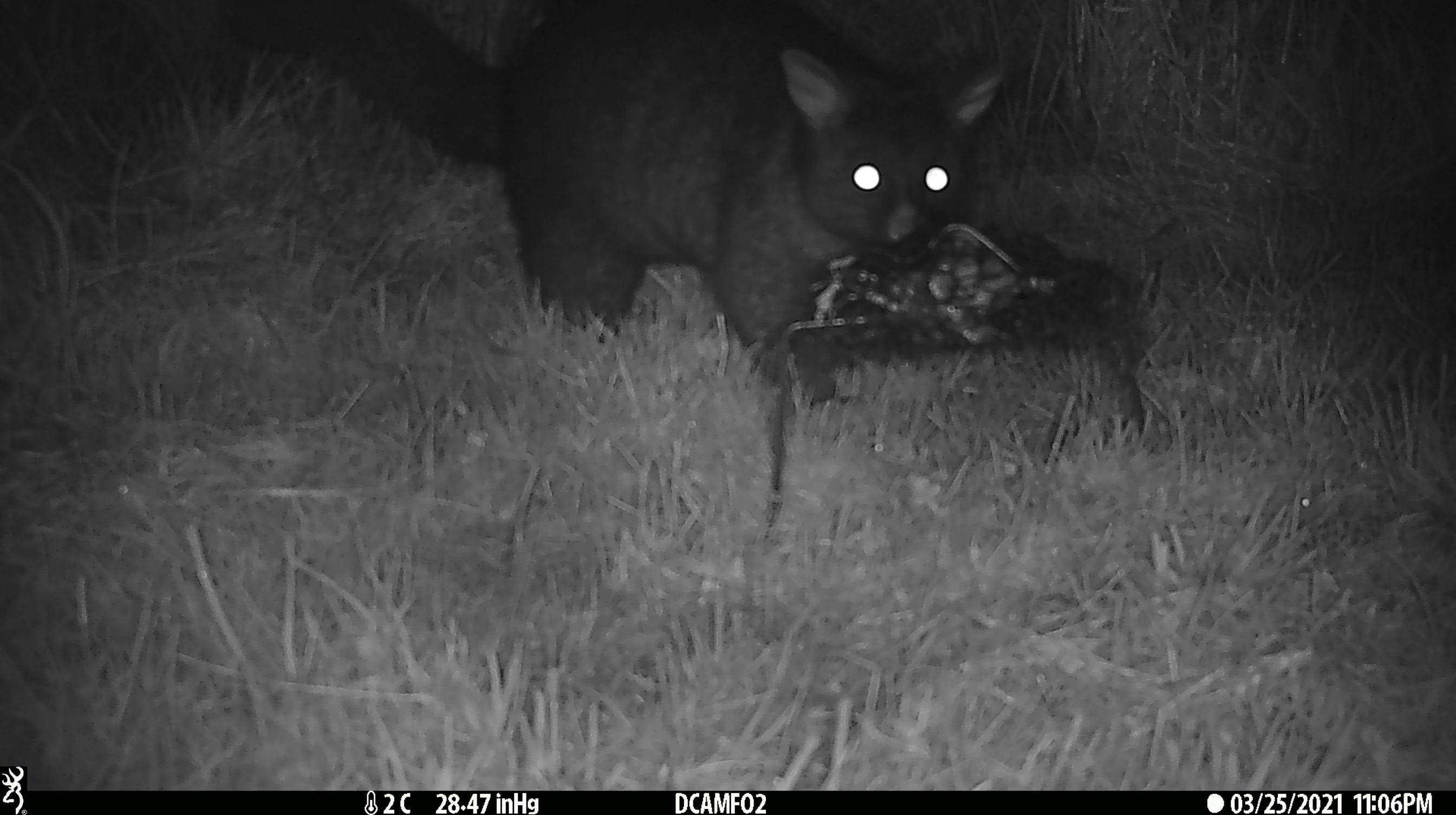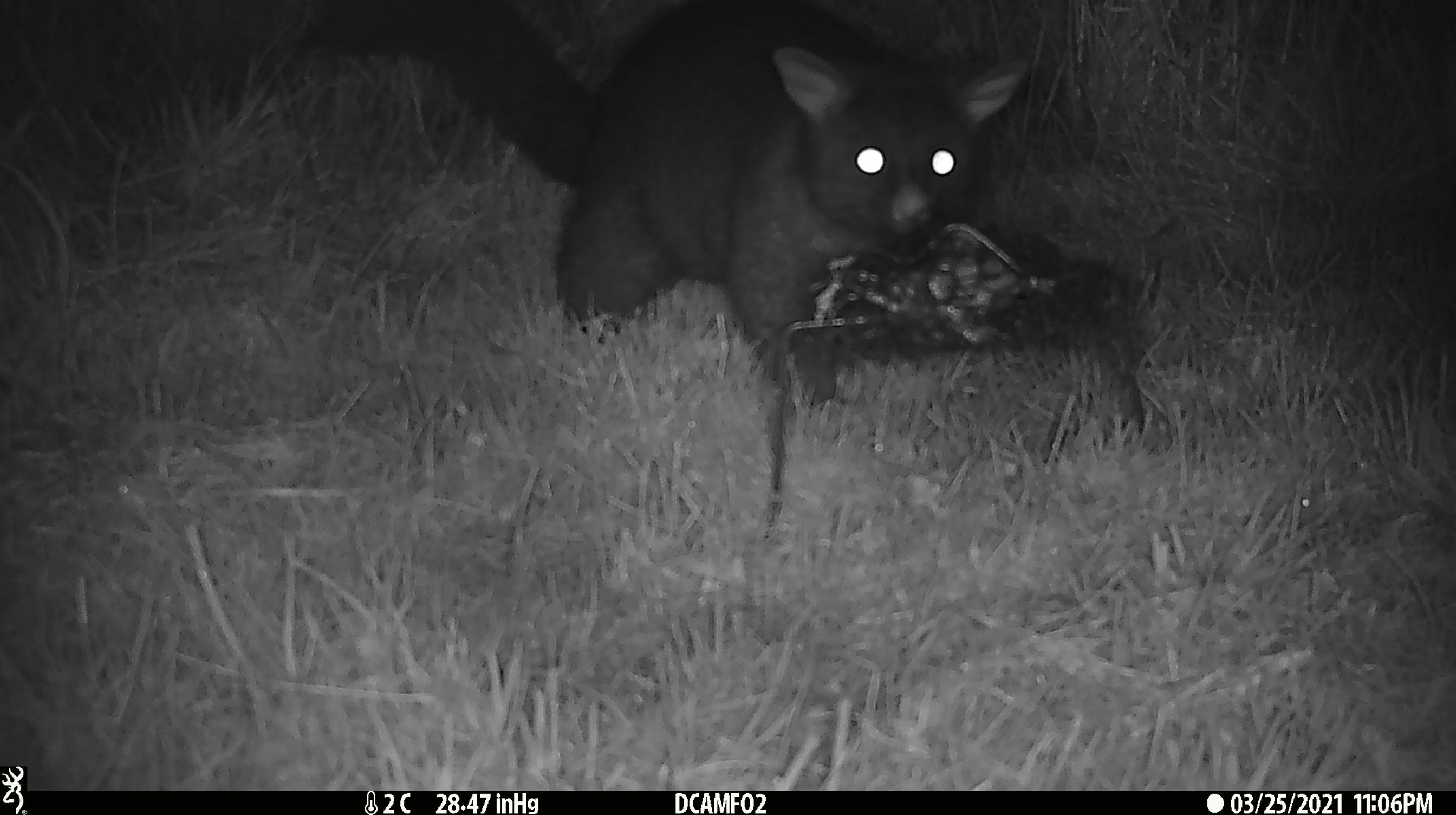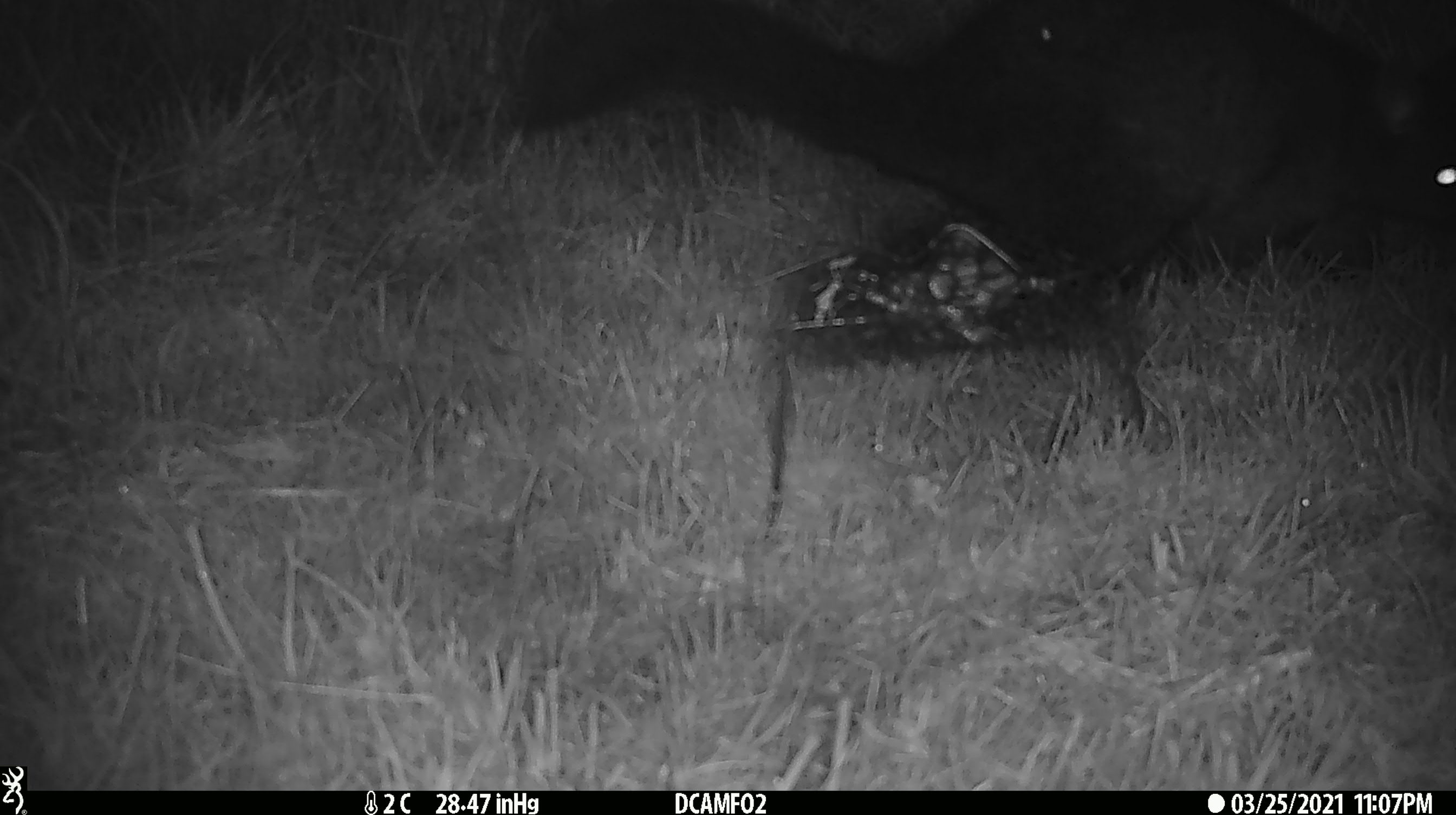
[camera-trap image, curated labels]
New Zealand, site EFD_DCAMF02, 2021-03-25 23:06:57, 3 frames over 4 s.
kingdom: Animalia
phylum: Chordata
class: Mammalia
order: Diprotodontia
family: Phalangeridae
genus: Trichosurus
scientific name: Trichosurus vulpecula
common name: common brushtail possum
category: possum